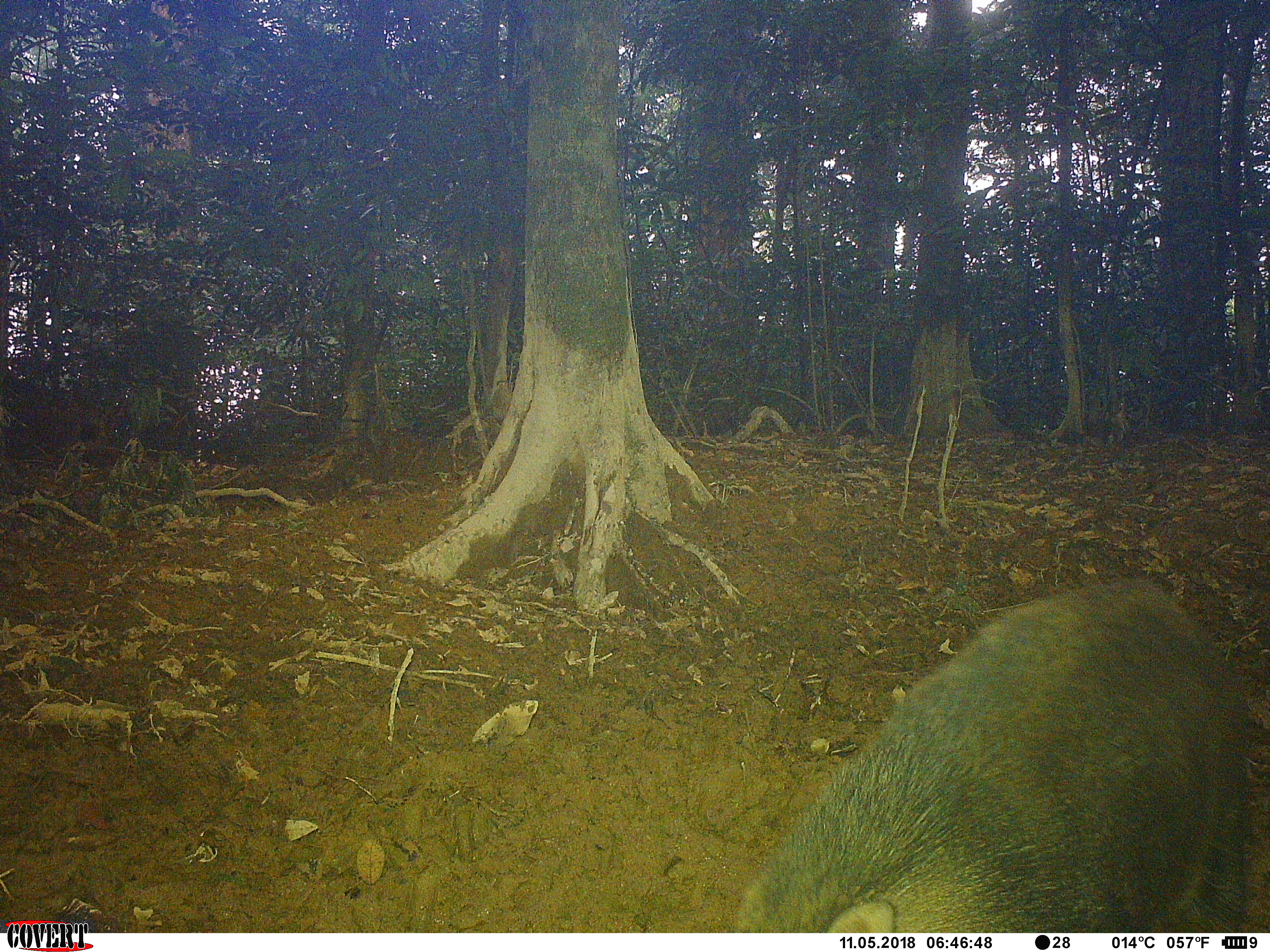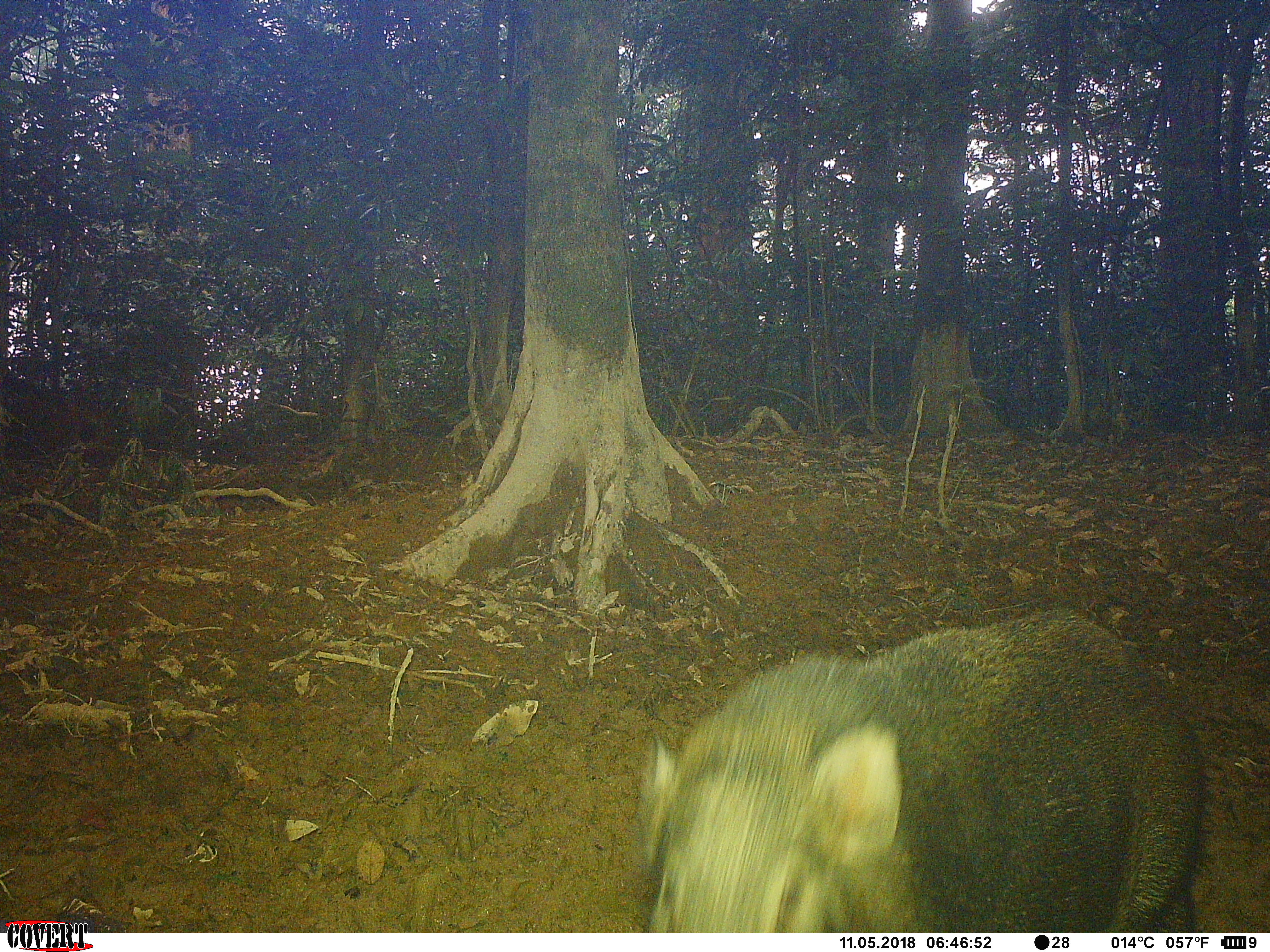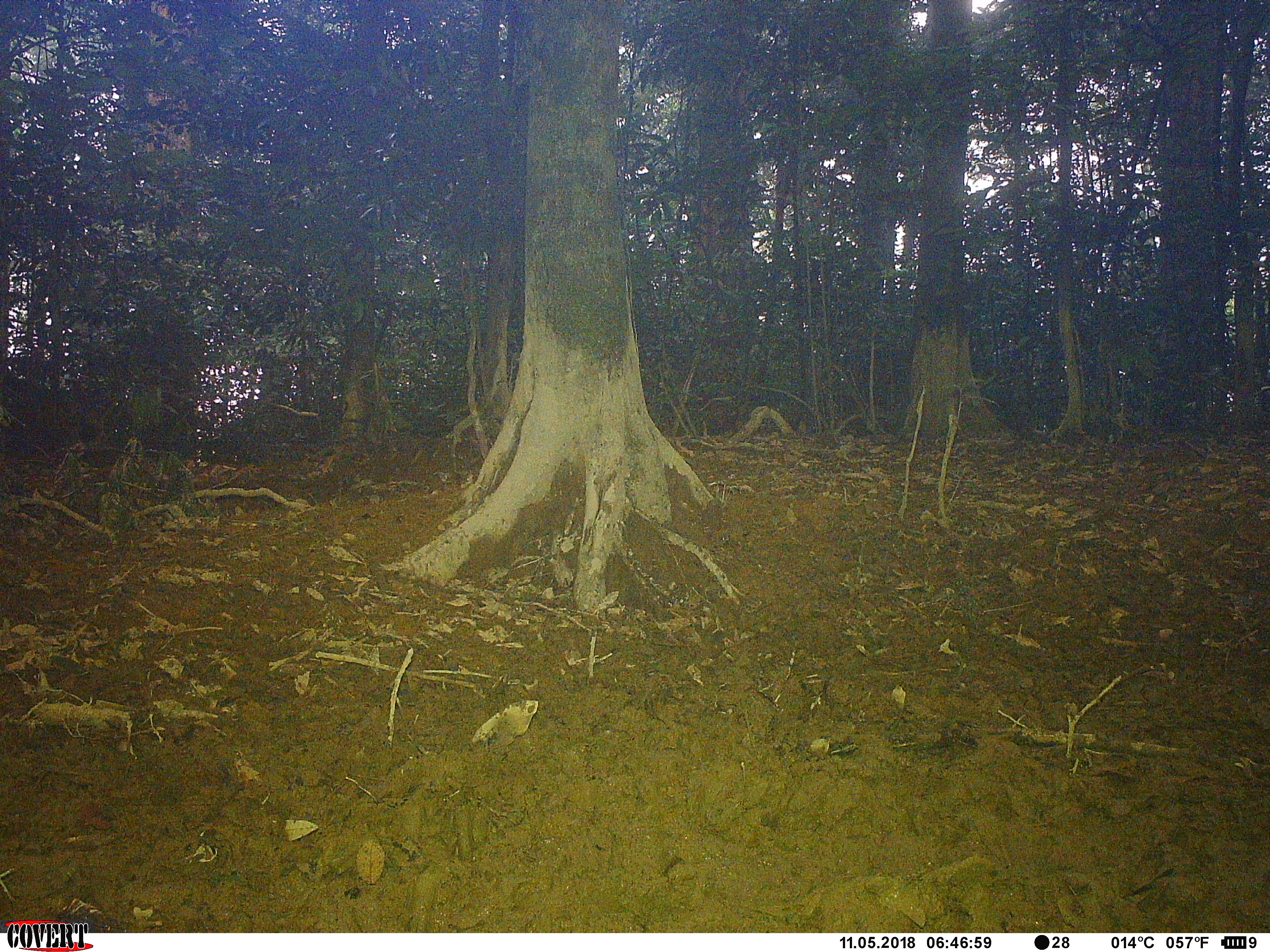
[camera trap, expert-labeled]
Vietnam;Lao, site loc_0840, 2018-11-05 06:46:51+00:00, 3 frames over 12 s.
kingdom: Animalia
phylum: Chordata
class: Mammalia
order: Artiodactyla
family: Suidae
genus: Sus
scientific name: Sus scrofa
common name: eurasian wild pig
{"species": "eurasian wild pig (Sus scrofa)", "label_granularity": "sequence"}